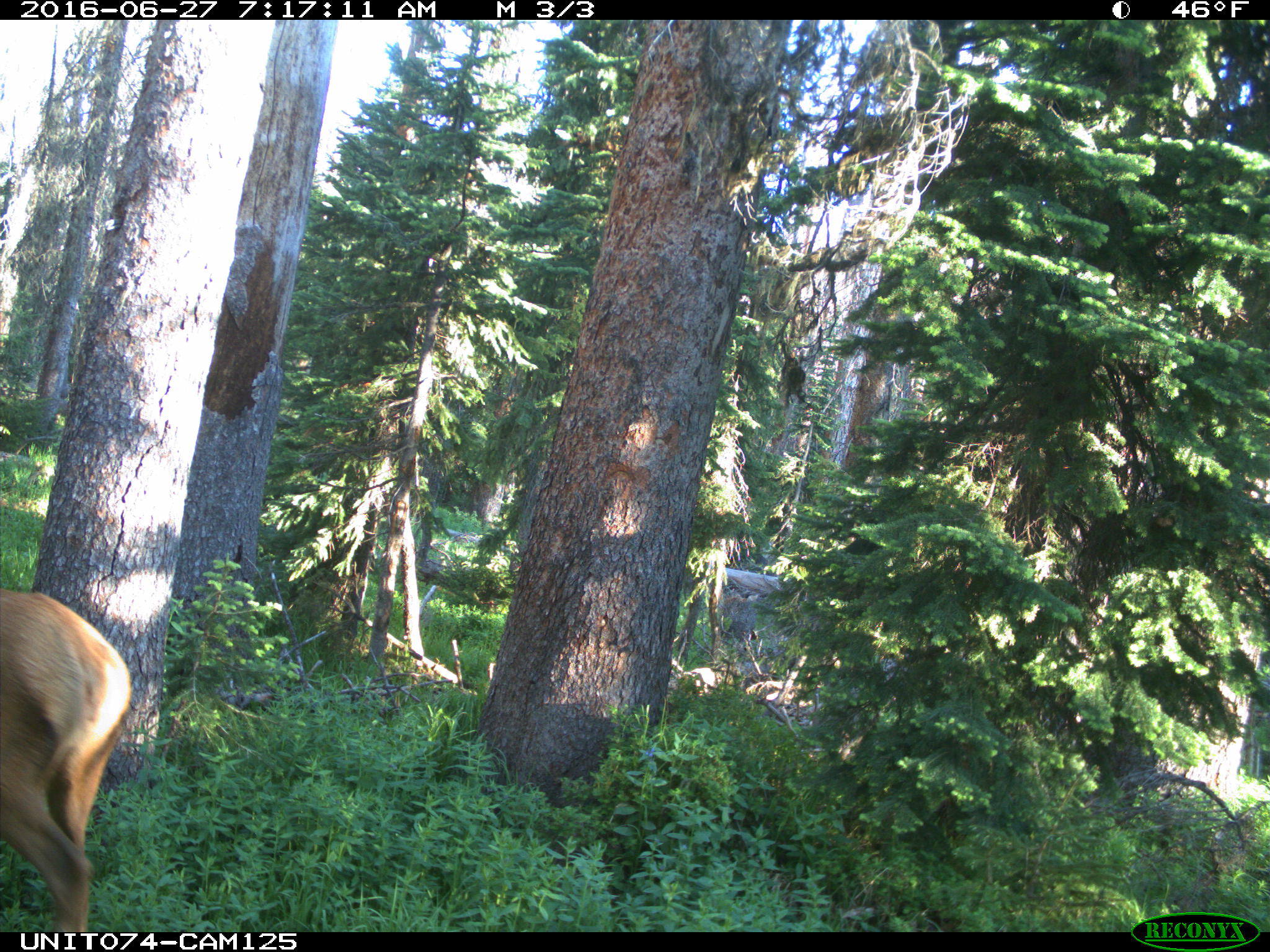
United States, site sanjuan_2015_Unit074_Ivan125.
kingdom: Animalia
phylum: Chordata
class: Mammalia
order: Artiodactyla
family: Cervidae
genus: Cervus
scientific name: Cervus elaphus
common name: red deer